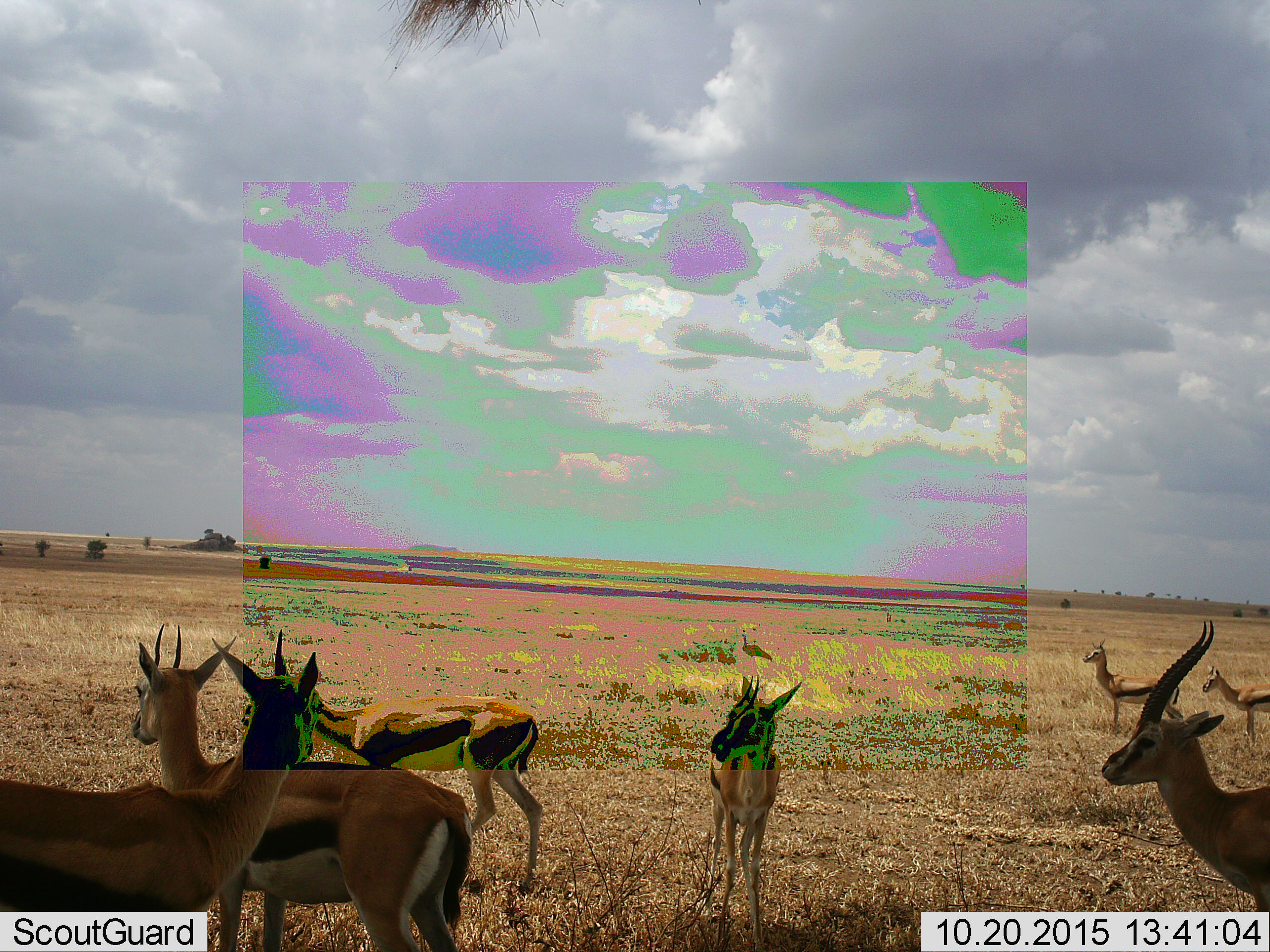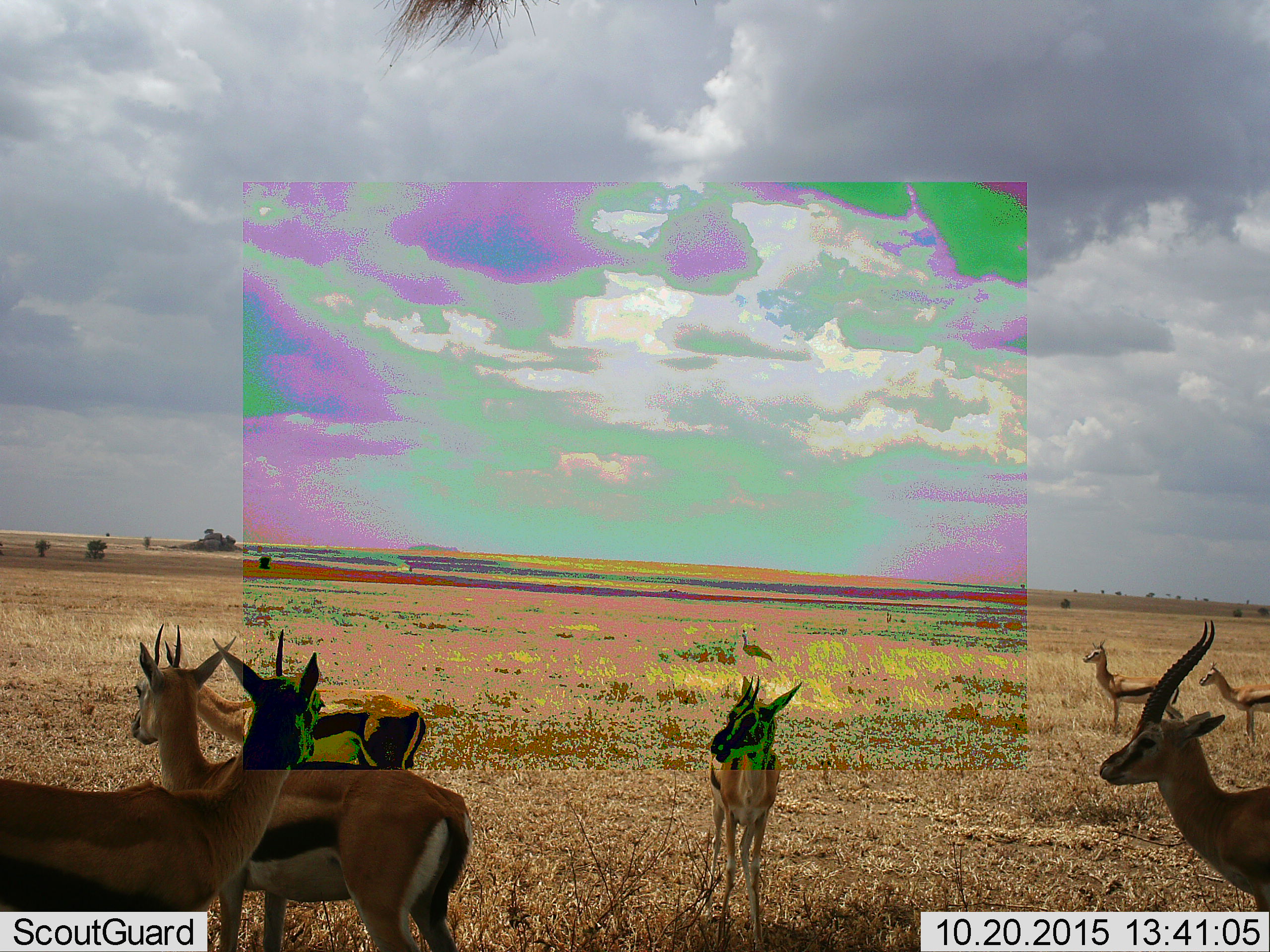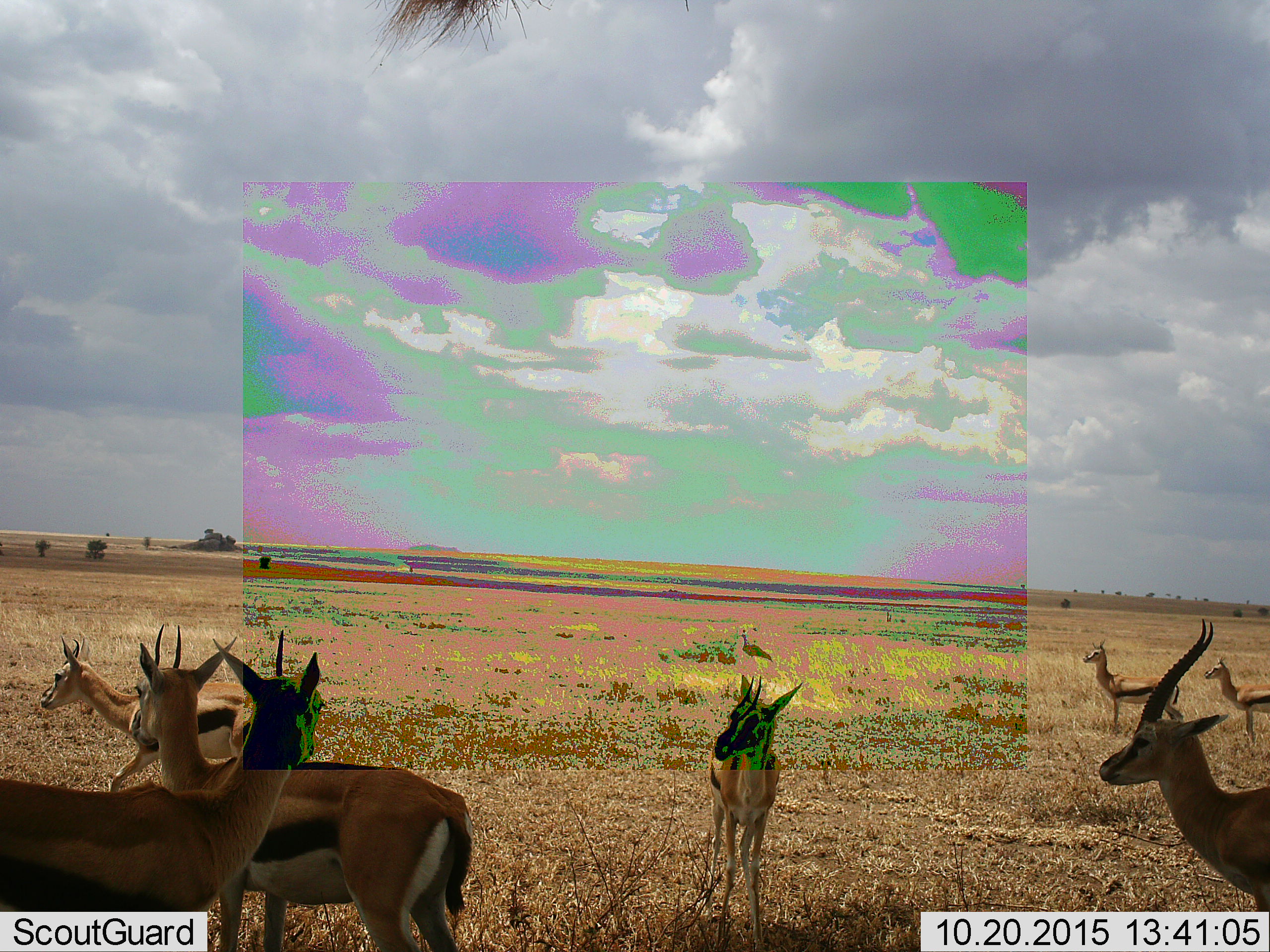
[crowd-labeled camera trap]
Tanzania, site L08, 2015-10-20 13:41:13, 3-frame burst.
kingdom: Animalia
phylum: Chordata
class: Mammalia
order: Artiodactyla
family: Bovidae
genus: Eudorcas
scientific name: Eudorcas thomsonii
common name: thomson's gazelle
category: gazellethomsons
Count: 7.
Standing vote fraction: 100%.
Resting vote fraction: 0%.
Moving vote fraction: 43%.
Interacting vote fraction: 14%.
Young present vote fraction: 14%.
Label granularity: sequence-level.